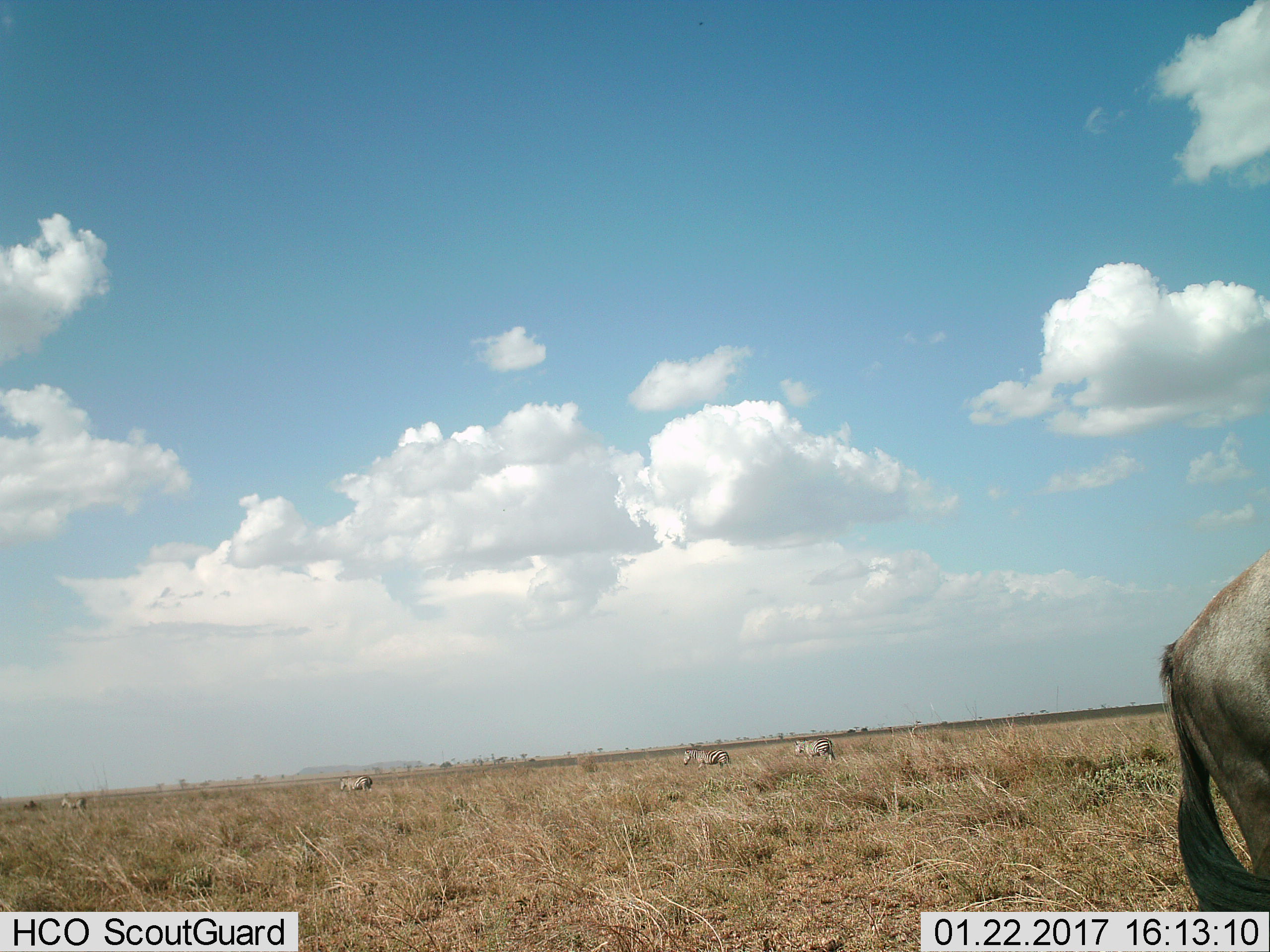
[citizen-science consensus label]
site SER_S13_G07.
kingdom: Animalia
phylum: Chordata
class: Mammalia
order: Artiodactyla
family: Bovidae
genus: Connochaetes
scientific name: Connochaetes taurinus taurinus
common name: blue wildebeest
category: wildebeestblue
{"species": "wildebeestblue (blue wildebeest) (Connochaetes taurinus taurinus)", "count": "1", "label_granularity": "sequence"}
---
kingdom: Animalia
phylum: Chordata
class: Mammalia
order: Perissodactyla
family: Equidae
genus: Equus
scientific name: Equus quagga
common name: plains zebra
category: zebraplains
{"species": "zebraplains (plains zebra) (Equus quagga)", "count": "4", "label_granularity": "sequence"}